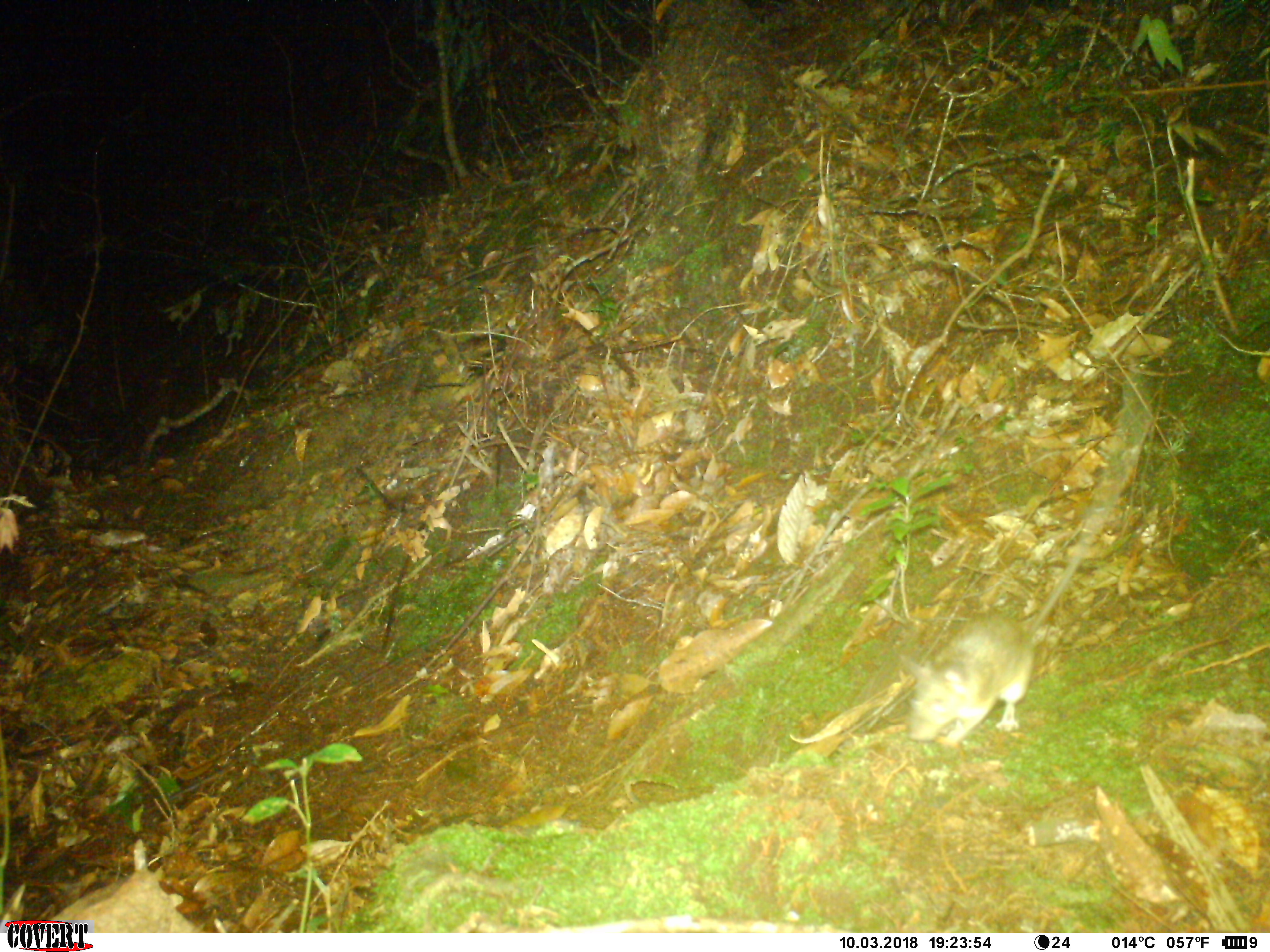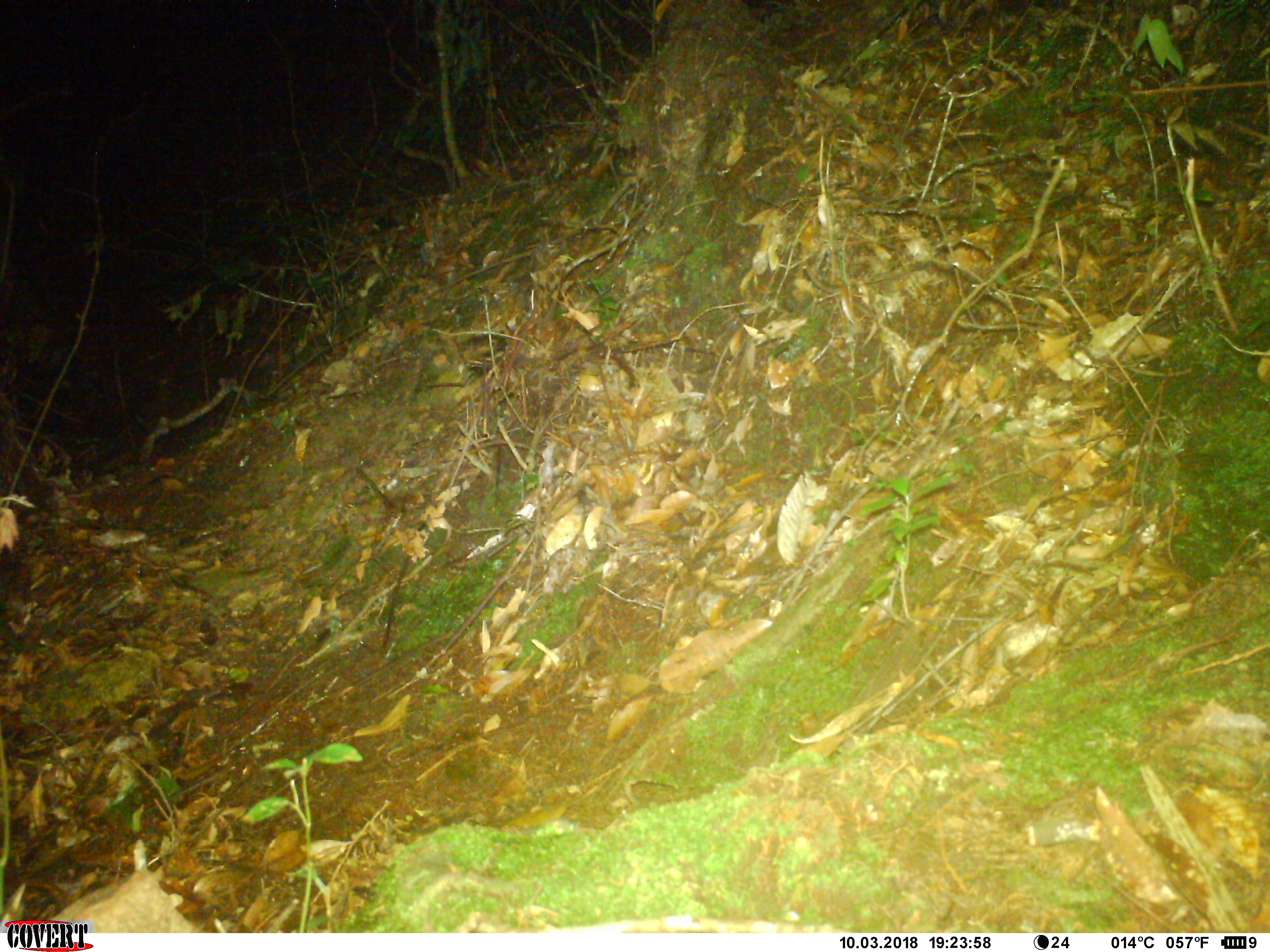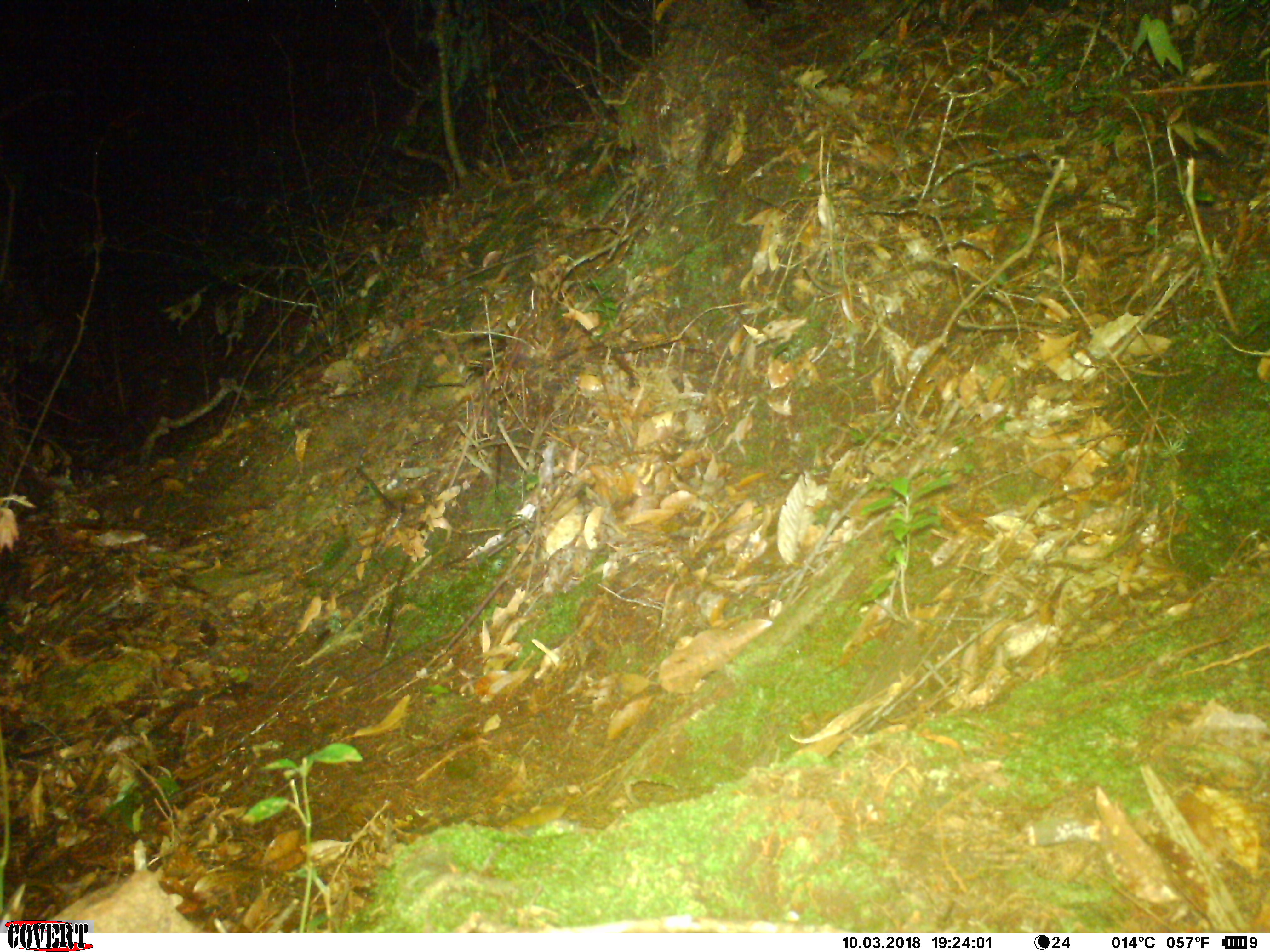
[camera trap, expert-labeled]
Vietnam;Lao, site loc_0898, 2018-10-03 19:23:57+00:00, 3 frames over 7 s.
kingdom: Animalia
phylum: Chordata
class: Mammalia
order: Rodentia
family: Muridae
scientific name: Muridae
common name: old-world mice and rats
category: unidentified murid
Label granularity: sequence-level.